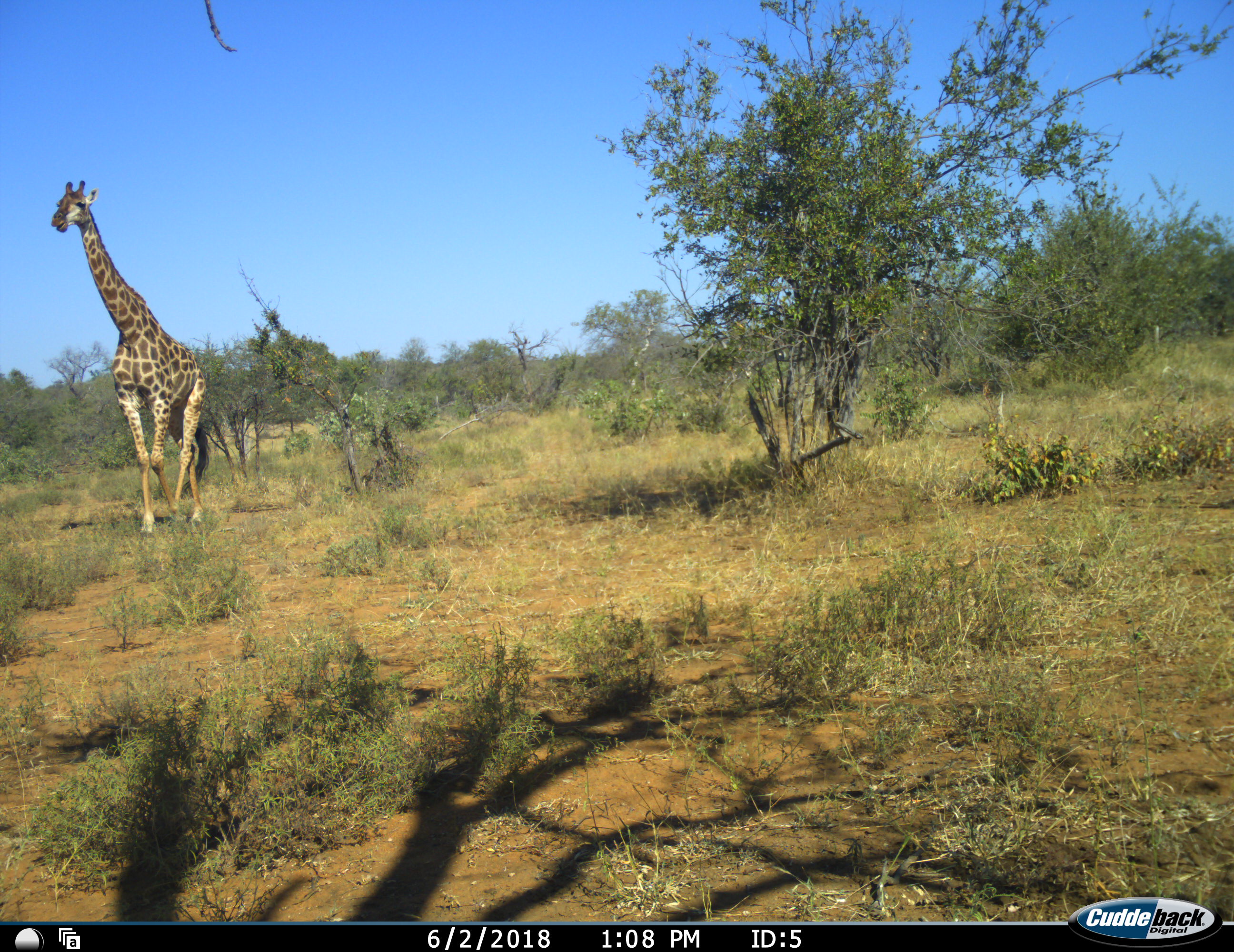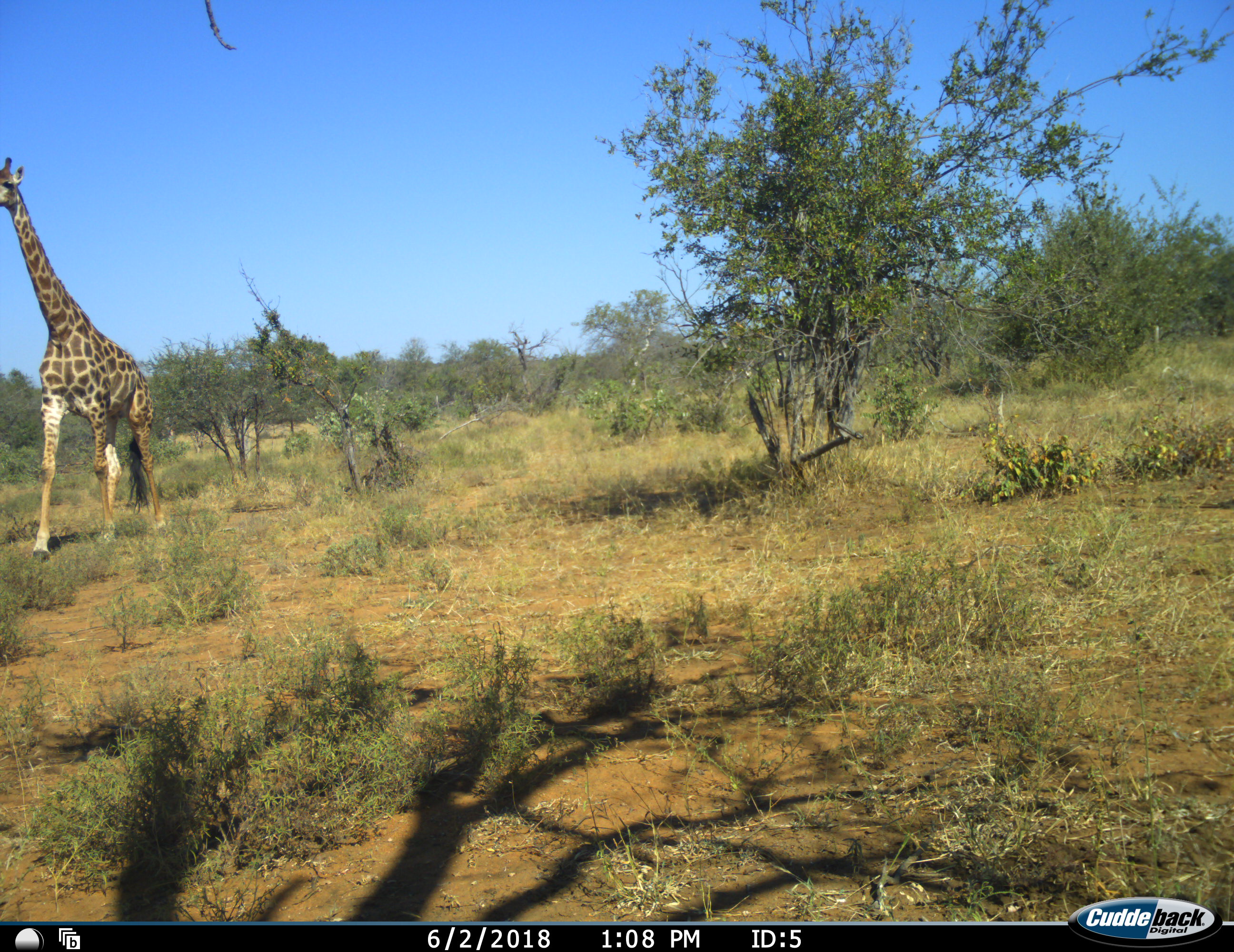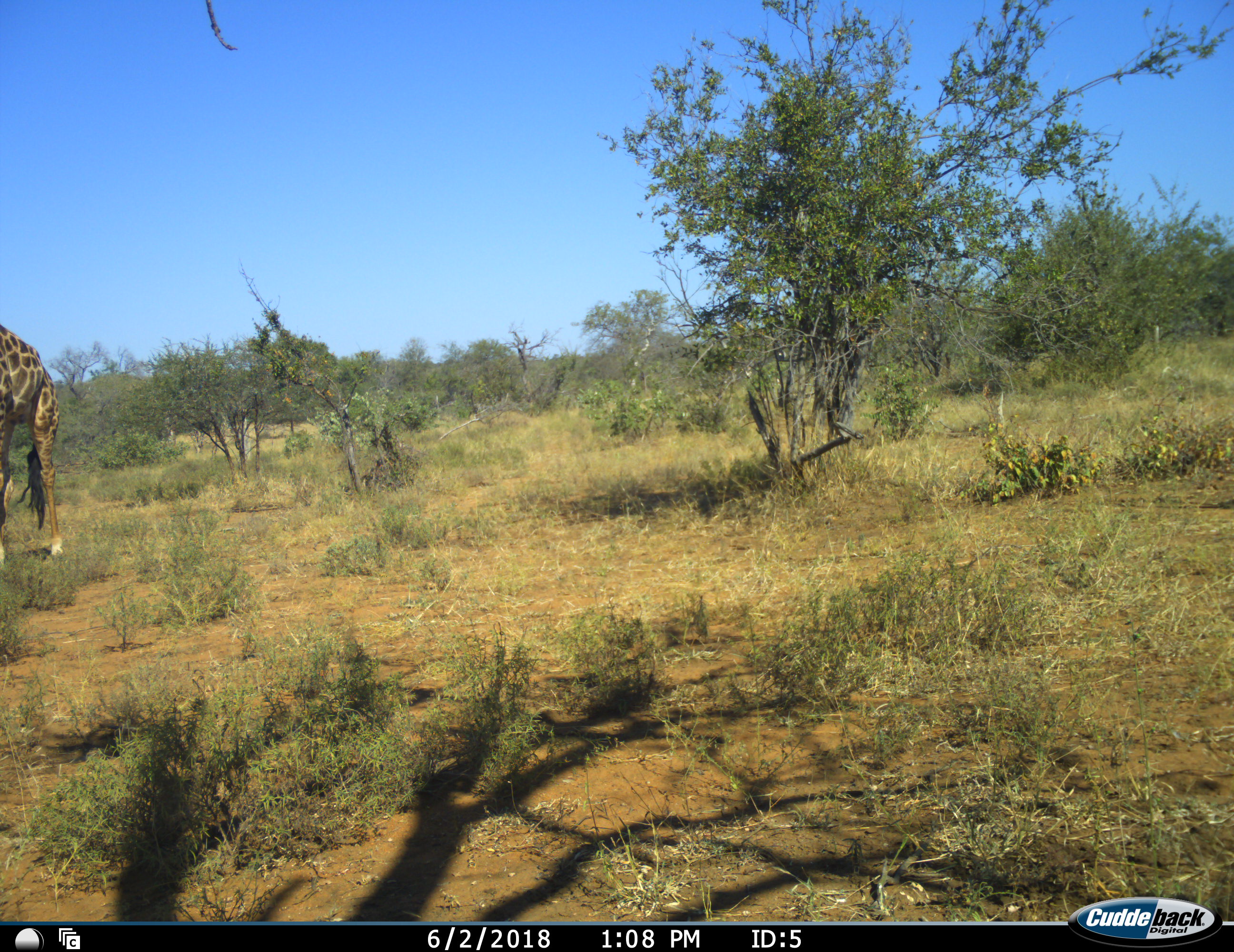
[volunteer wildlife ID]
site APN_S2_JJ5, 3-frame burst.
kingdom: Animalia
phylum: Chordata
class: Mammalia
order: Artiodactyla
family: Giraffidae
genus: Giraffa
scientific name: Giraffa camelopardalis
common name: giraffe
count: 1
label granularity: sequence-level